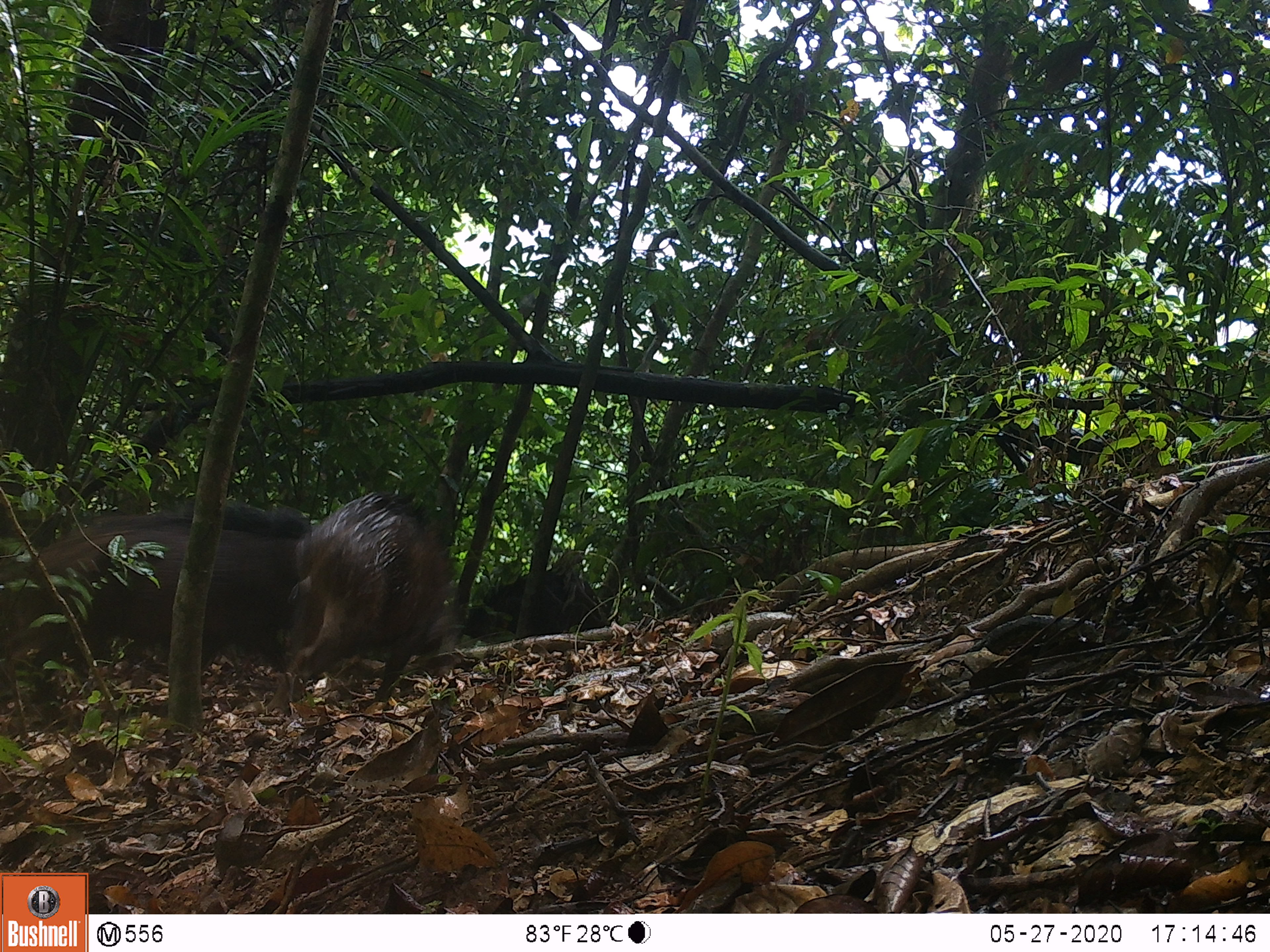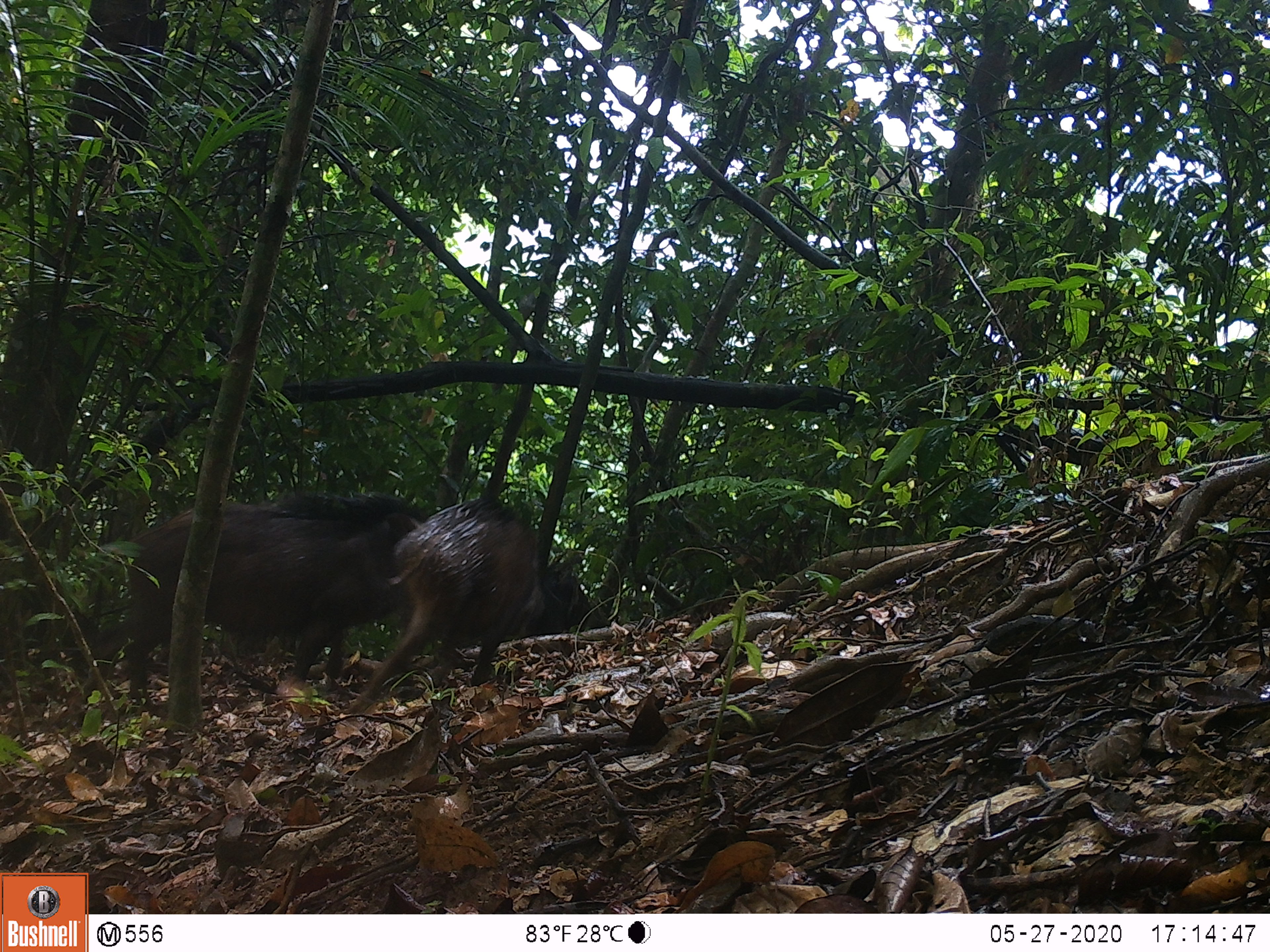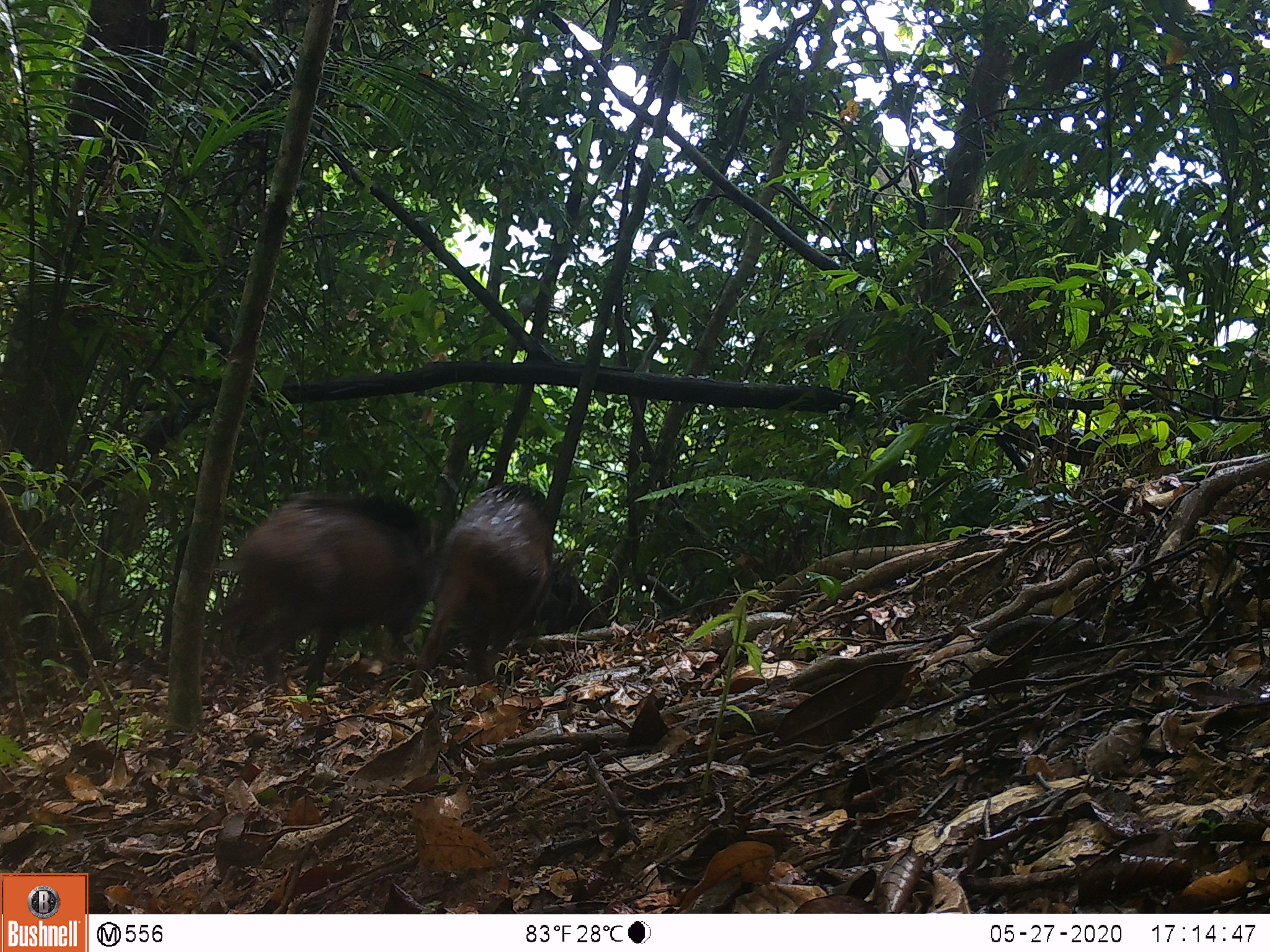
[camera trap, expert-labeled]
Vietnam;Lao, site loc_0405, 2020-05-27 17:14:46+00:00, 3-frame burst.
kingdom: Animalia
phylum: Chordata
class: Mammalia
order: Artiodactyla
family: Suidae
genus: Sus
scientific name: Sus scrofa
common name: eurasian wild pig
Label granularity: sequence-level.